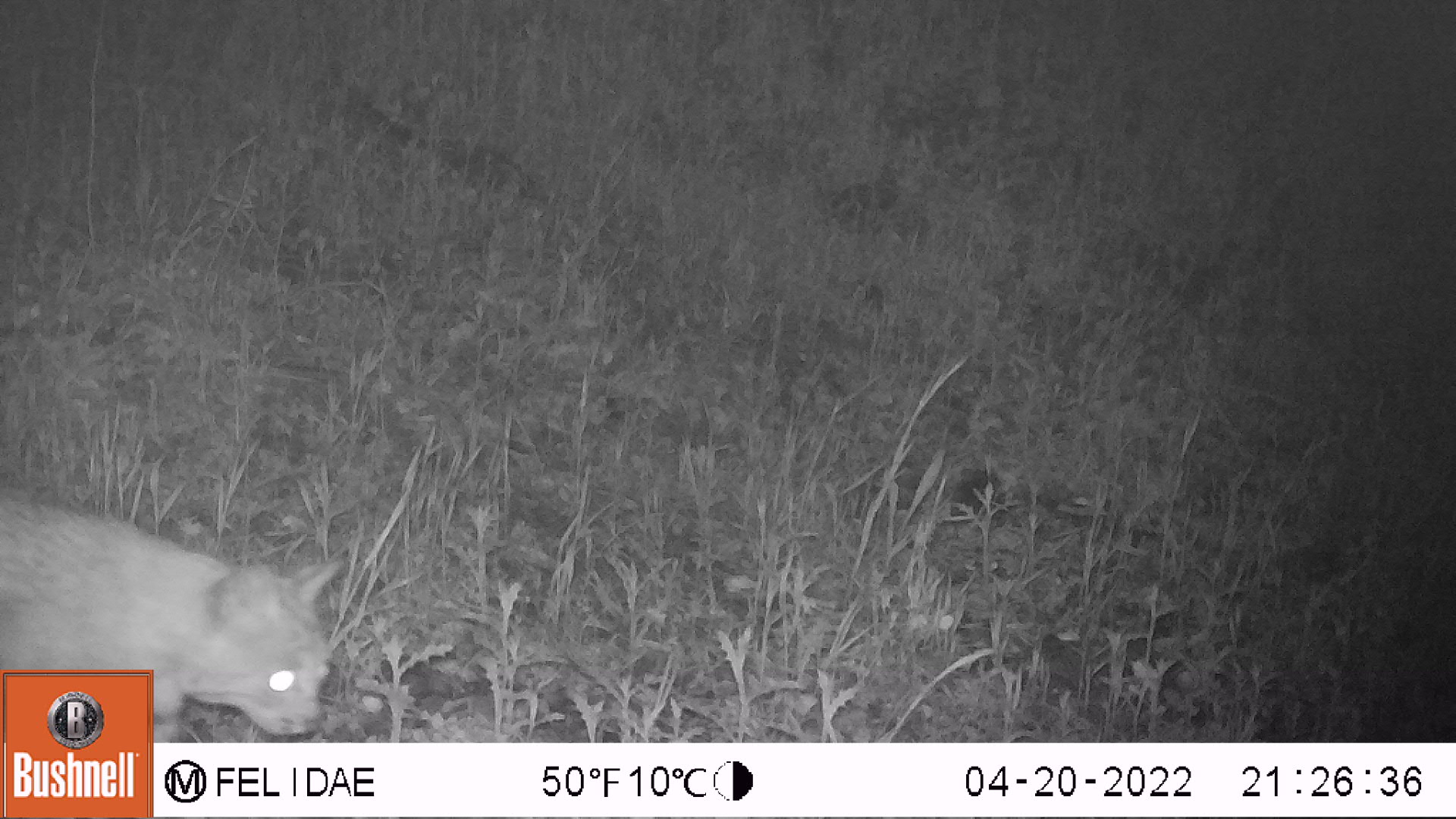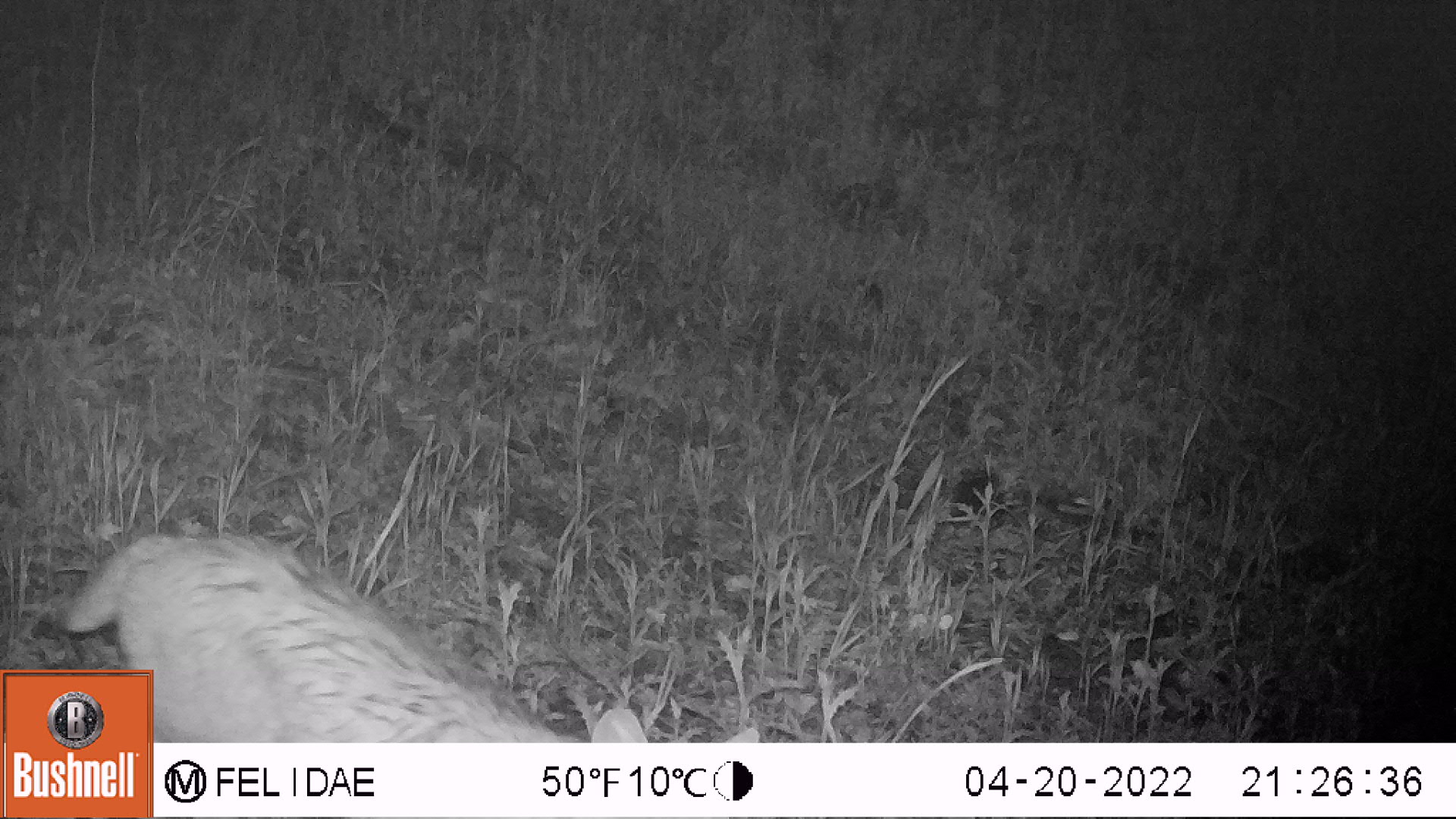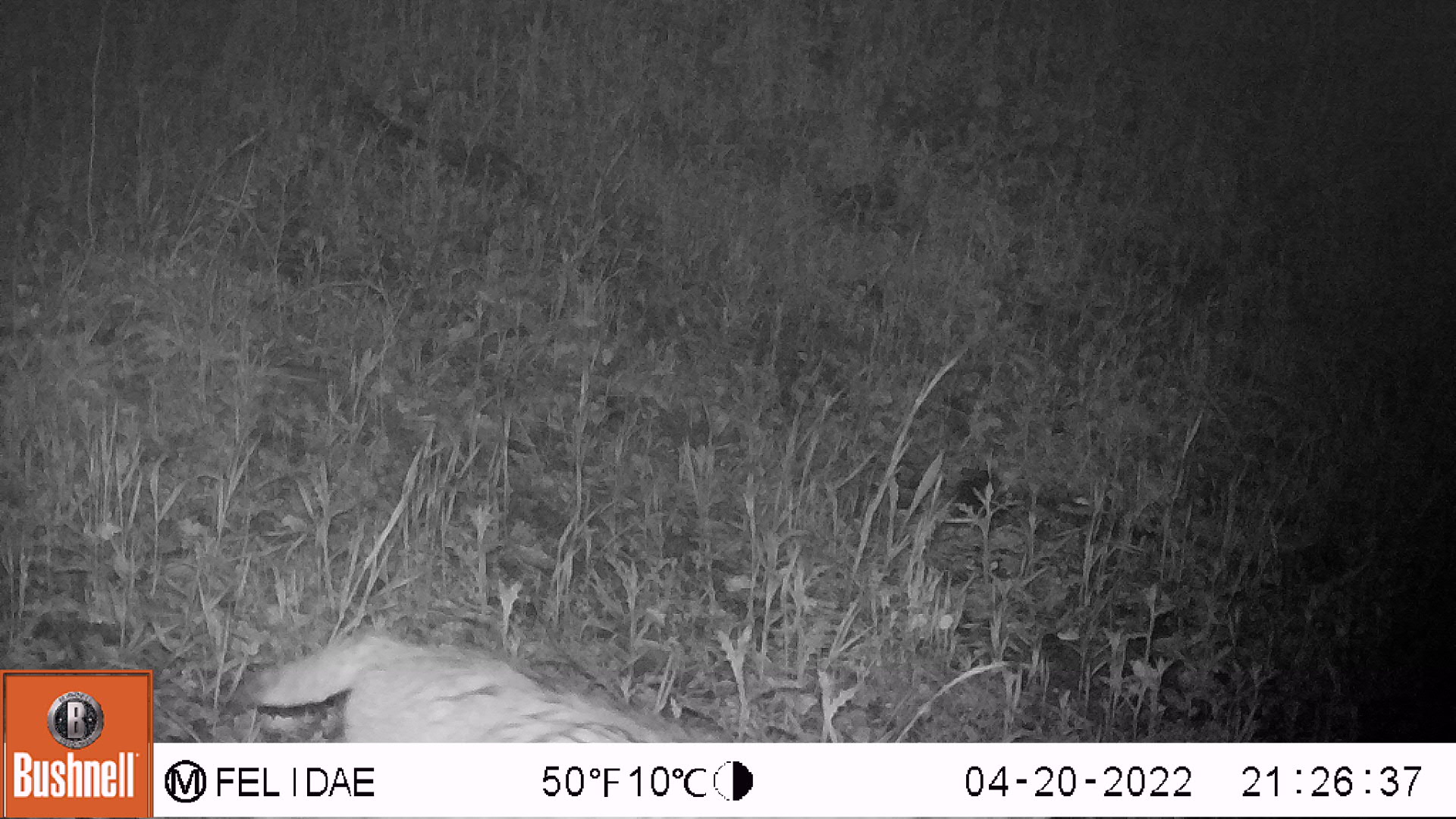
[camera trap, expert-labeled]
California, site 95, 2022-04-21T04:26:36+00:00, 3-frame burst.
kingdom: Animalia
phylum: Chordata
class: Mammalia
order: Carnivora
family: Felidae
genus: Lynx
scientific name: Lynx rufus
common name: bobcat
Bobcat (Lynx rufus).